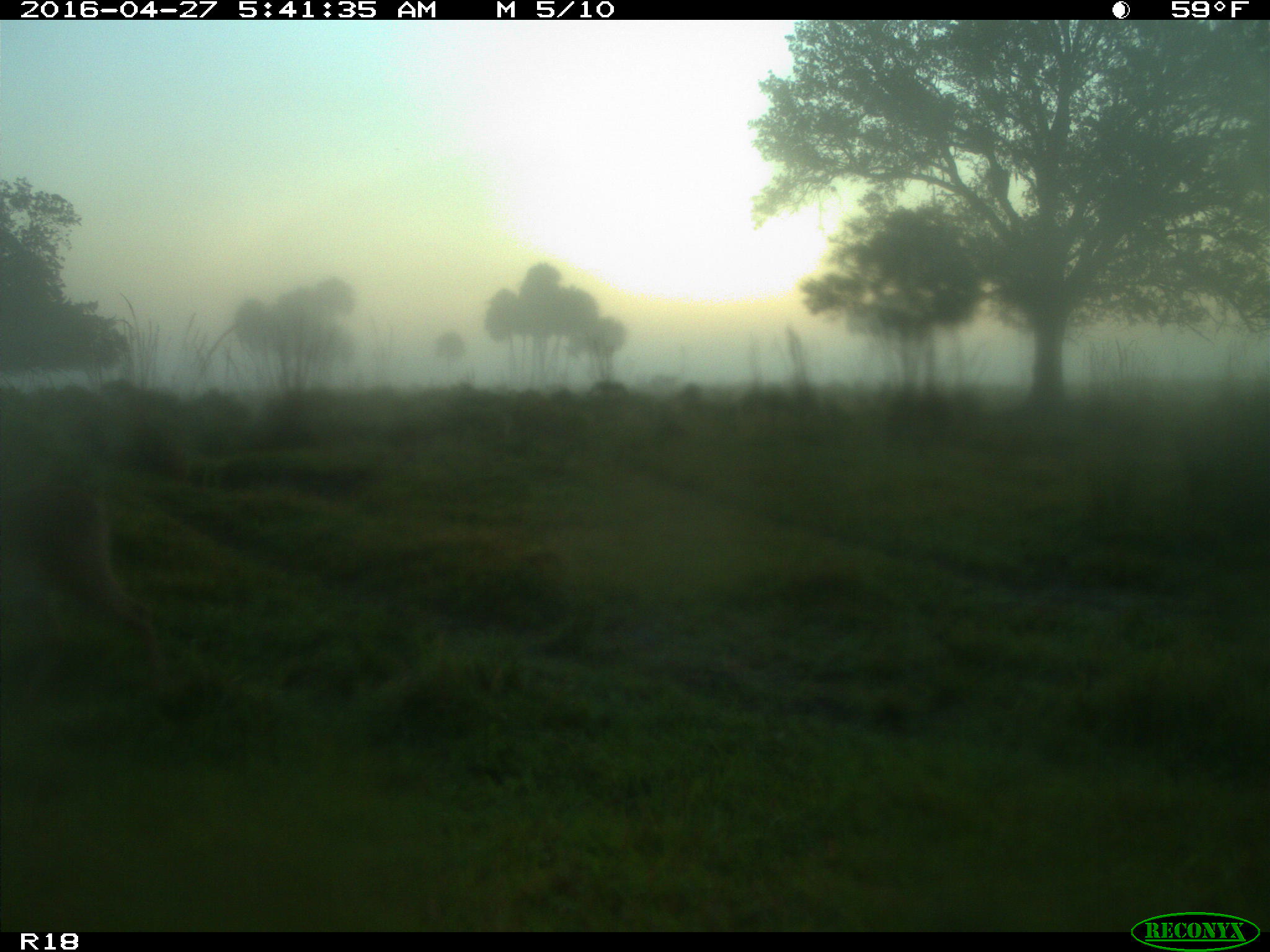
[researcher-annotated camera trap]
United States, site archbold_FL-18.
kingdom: Animalia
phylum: Chordata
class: Mammalia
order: Artiodactyla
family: Cervidae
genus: Odocoileus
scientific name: Odocoileus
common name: deer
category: unidentified deer